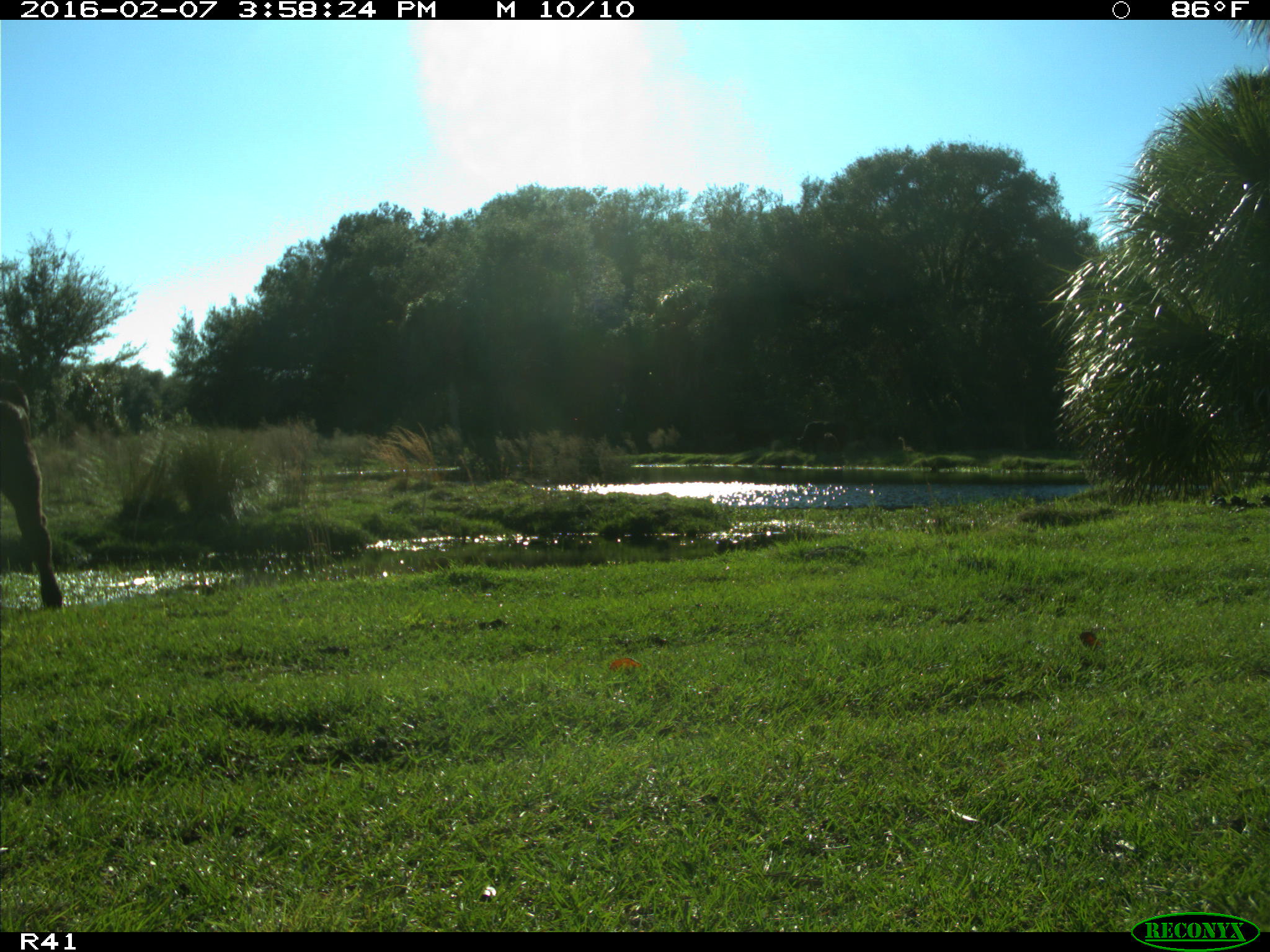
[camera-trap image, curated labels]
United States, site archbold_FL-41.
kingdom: Animalia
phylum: Chordata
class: Mammalia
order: Artiodactyla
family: Bovidae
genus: Bos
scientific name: Bos taurus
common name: domestic cow